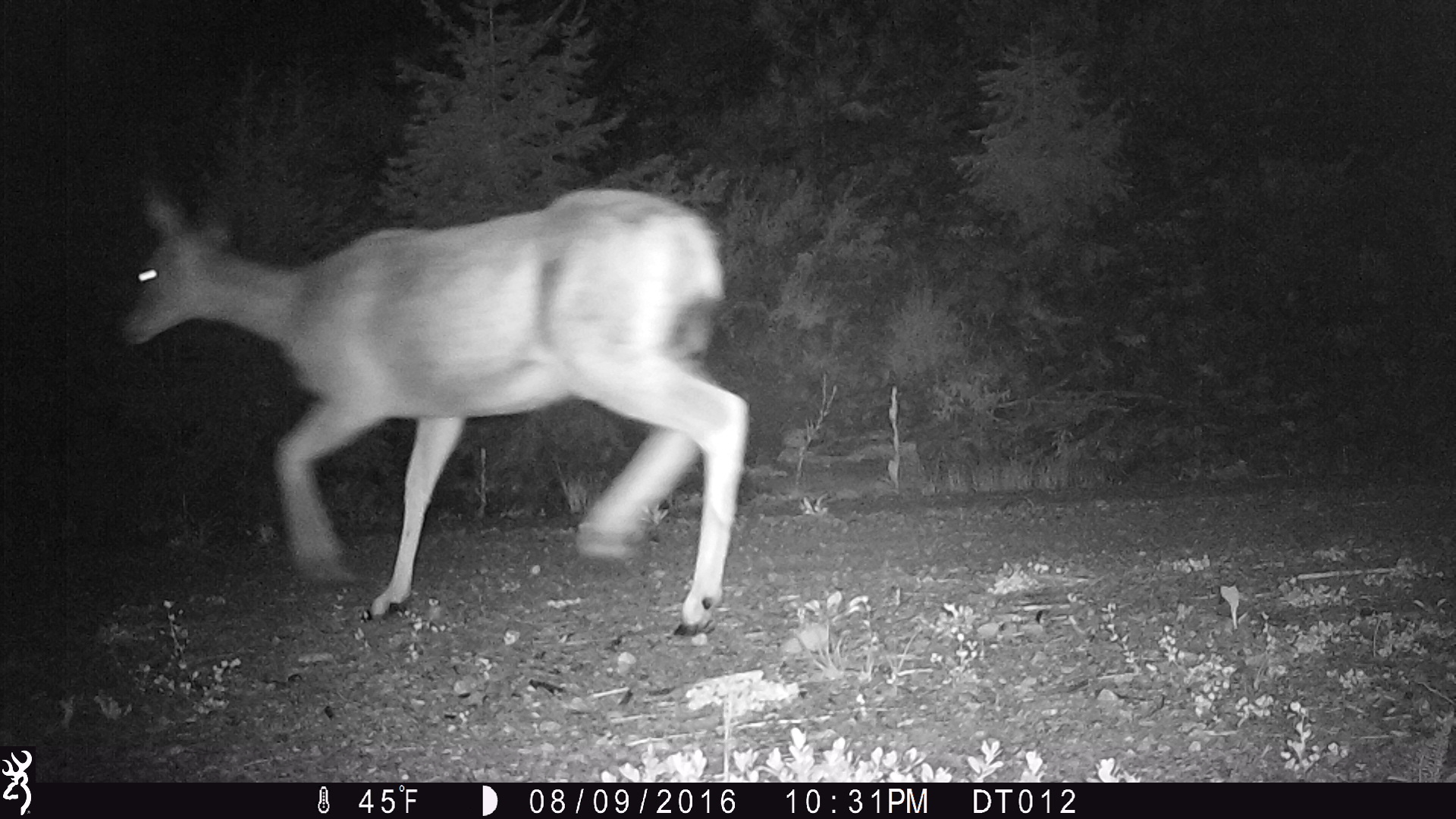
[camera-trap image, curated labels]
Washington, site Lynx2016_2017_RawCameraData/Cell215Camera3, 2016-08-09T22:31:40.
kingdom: Animalia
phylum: Chordata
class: Mammalia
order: Artiodactyla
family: Cervidae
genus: Odocoileus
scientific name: Odocoileus hemionus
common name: mule deer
Odocoileus hemionus (mule deer). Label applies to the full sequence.